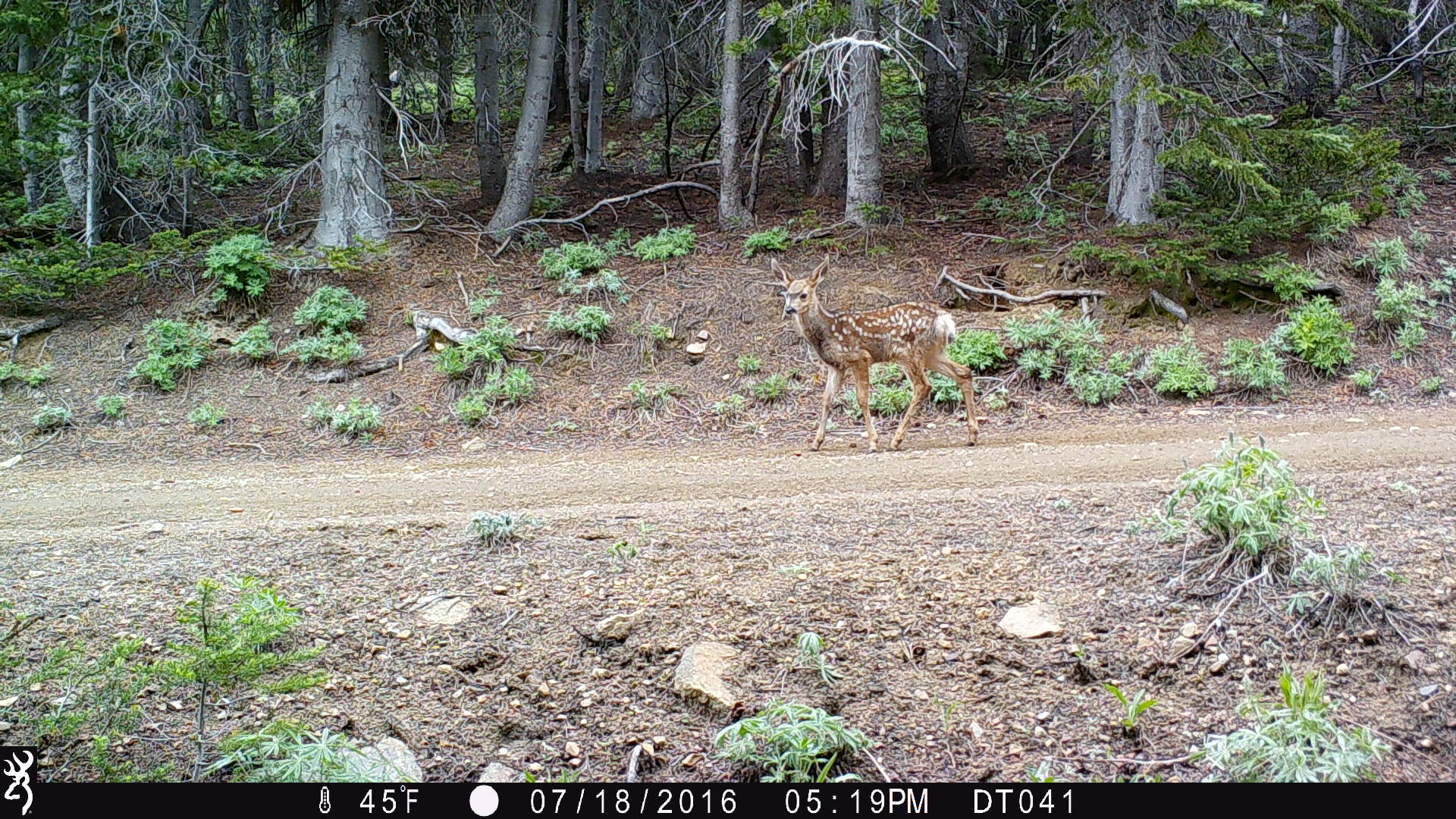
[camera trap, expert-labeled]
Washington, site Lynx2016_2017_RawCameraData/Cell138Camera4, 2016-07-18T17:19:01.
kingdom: Animalia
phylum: Chordata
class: Mammalia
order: Artiodactyla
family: Cervidae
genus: Odocoileus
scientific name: Odocoileus hemionus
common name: mule deer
Odocoileus hemionus (mule deer). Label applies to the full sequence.